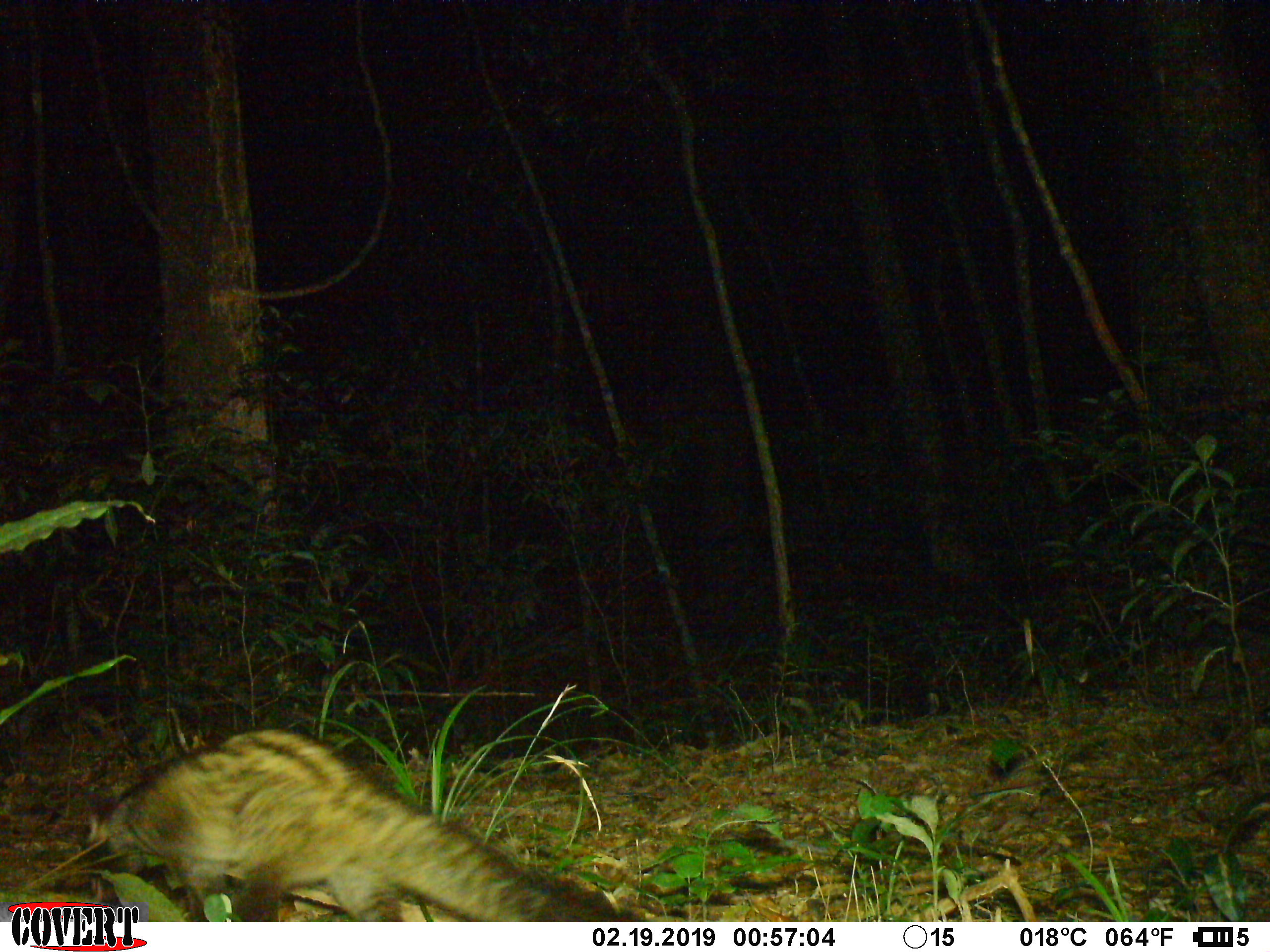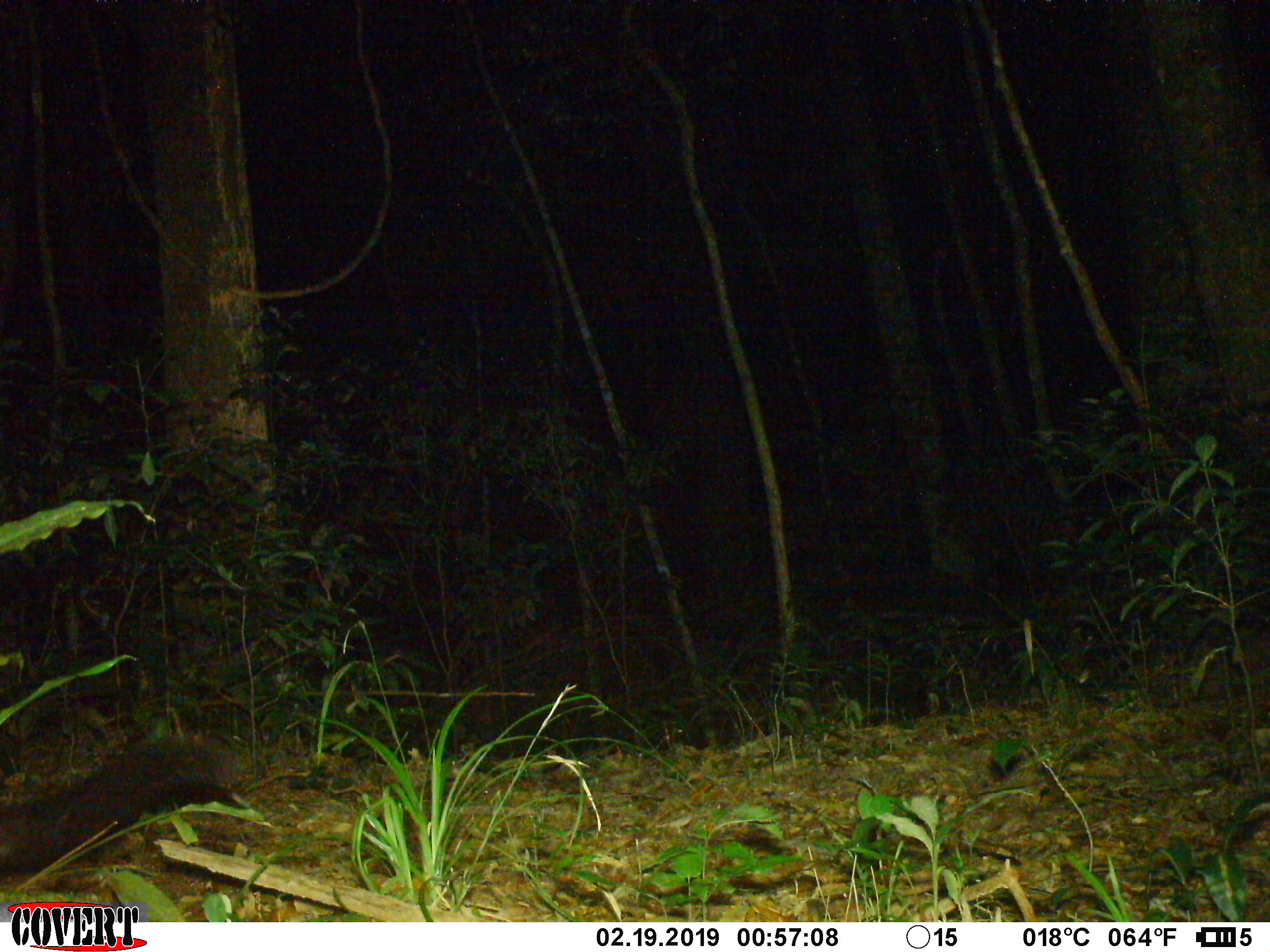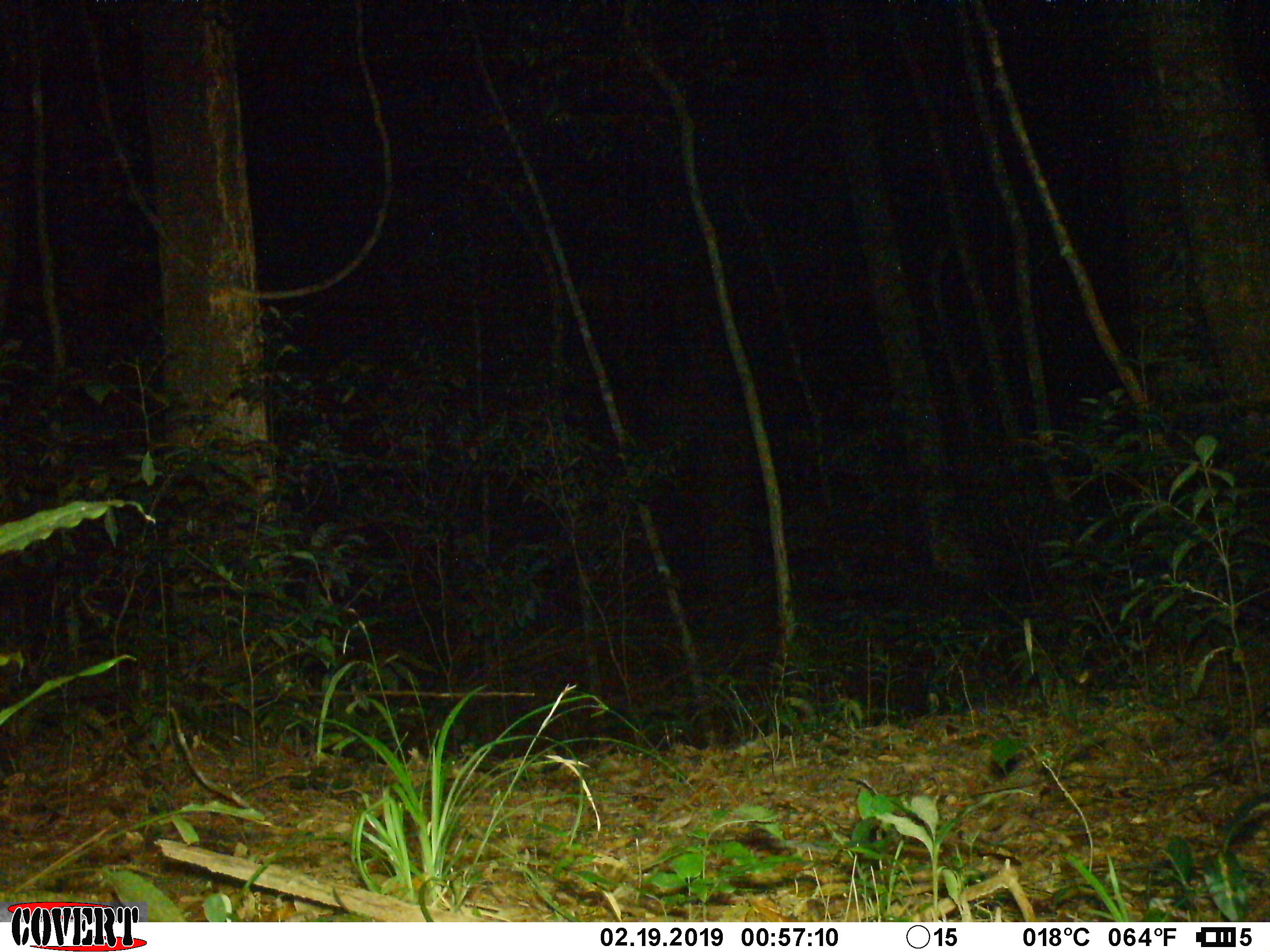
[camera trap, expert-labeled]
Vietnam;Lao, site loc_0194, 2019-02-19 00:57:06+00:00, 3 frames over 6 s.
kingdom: Animalia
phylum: Chordata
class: Mammalia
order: Carnivora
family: Viverridae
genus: Paradoxurus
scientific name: Paradoxurus hermaphroditus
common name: common palm civet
Common palm civet (Paradoxurus hermaphroditus). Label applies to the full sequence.